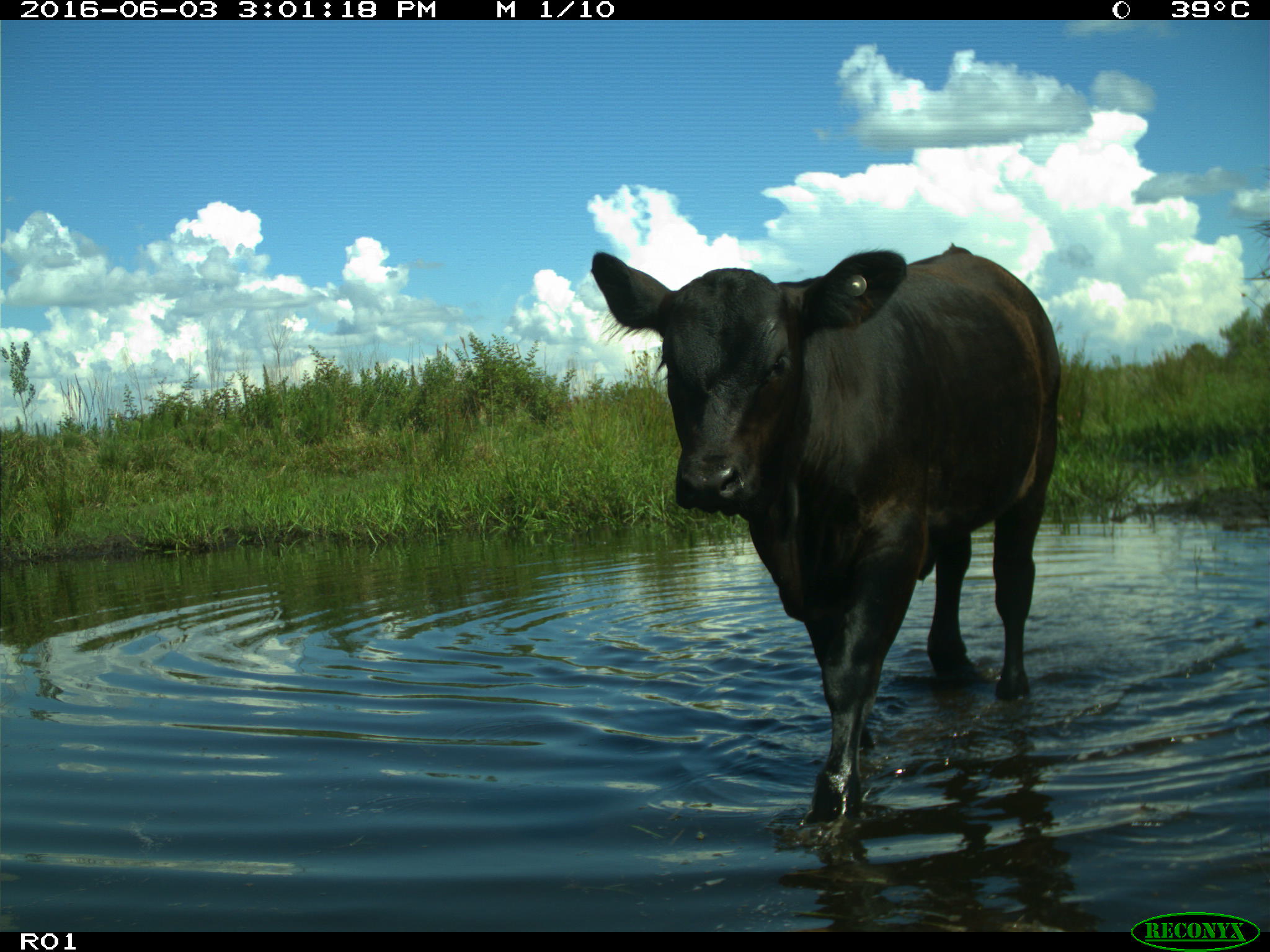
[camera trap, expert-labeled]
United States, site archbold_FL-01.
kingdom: Animalia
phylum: Chordata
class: Mammalia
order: Artiodactyla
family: Bovidae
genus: Bos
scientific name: Bos taurus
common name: domestic cow